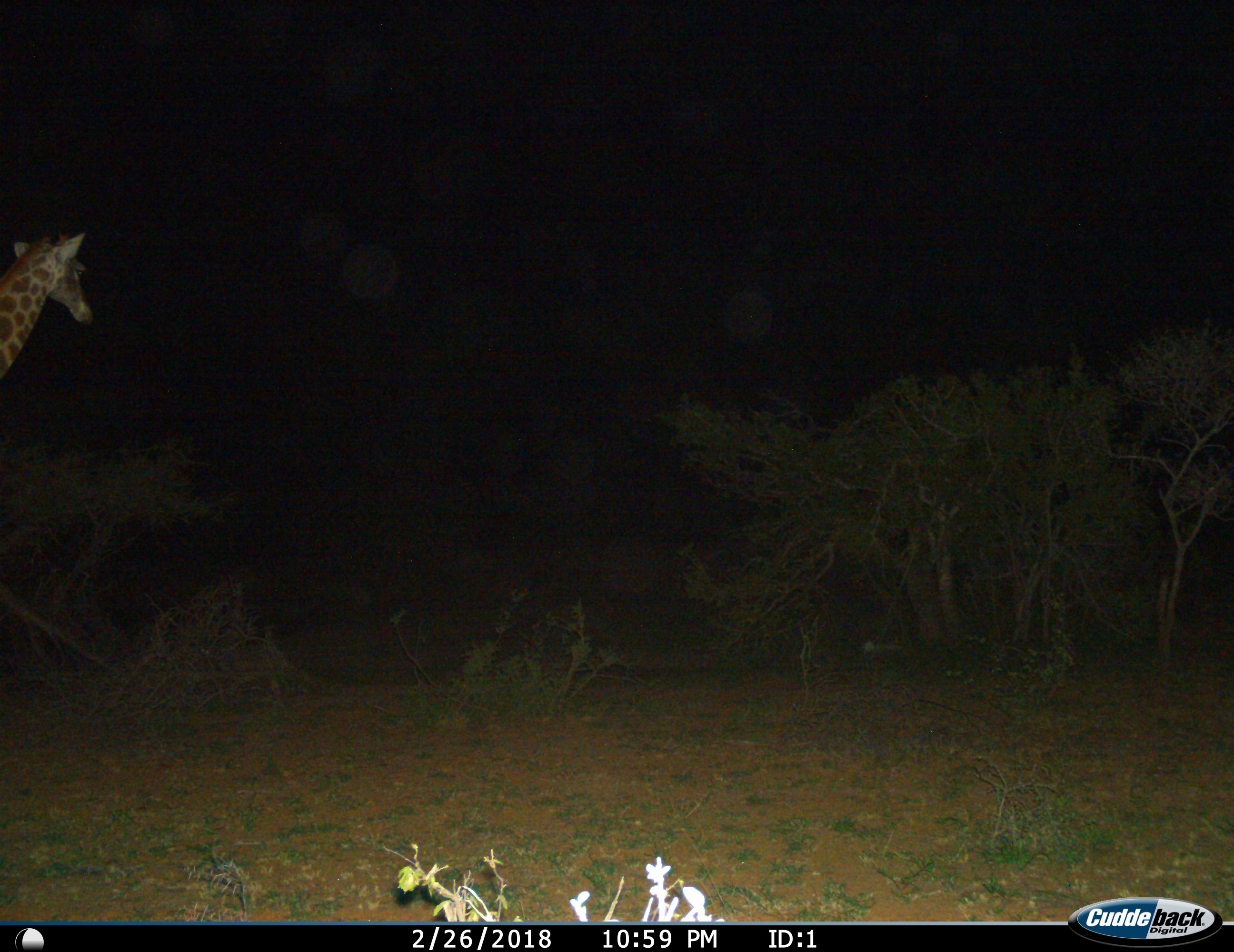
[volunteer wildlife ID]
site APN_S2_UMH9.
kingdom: Animalia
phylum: Chordata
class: Mammalia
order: Artiodactyla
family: Giraffidae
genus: Giraffa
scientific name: Giraffa camelopardalis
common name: giraffe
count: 1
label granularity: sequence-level